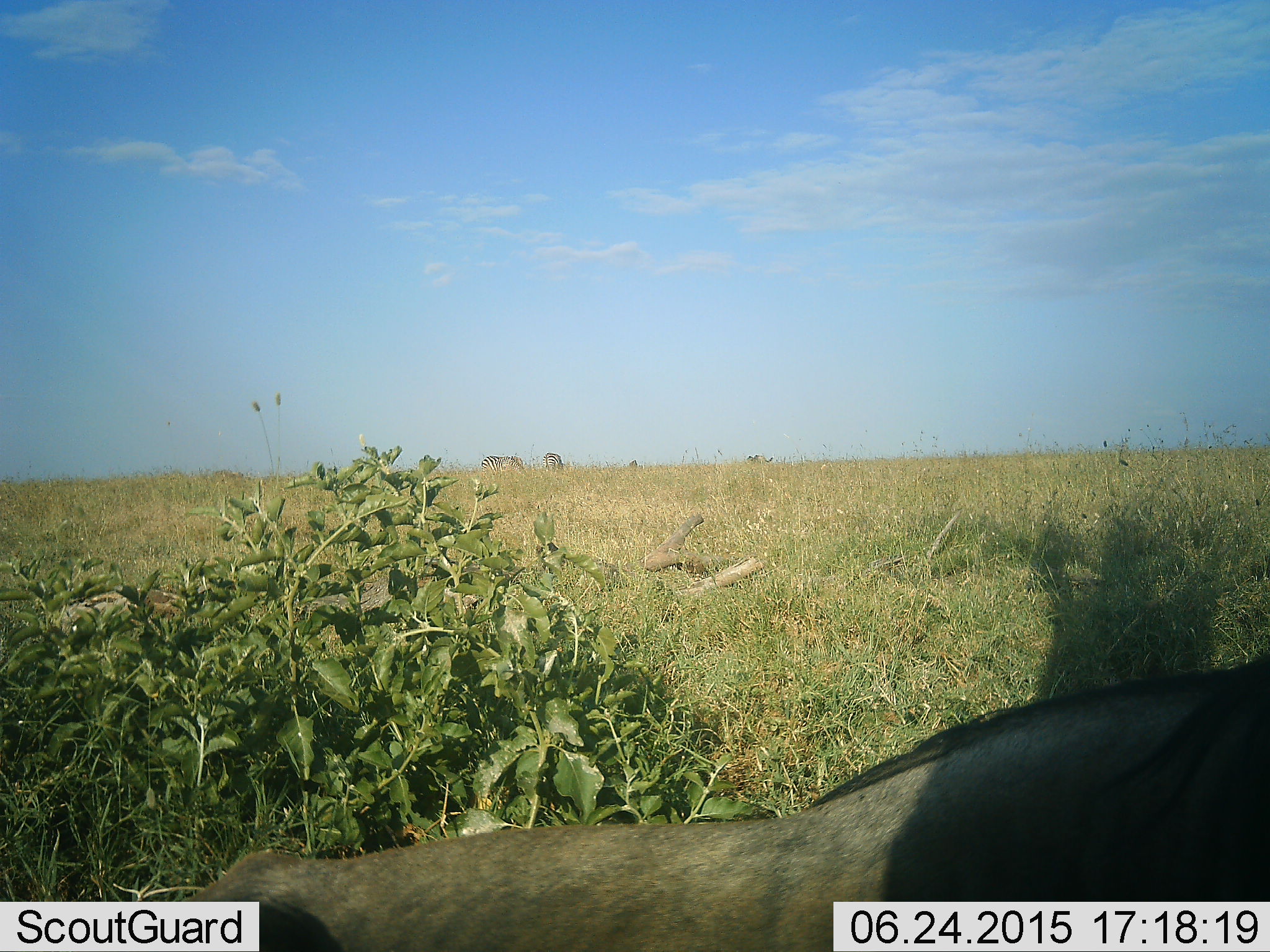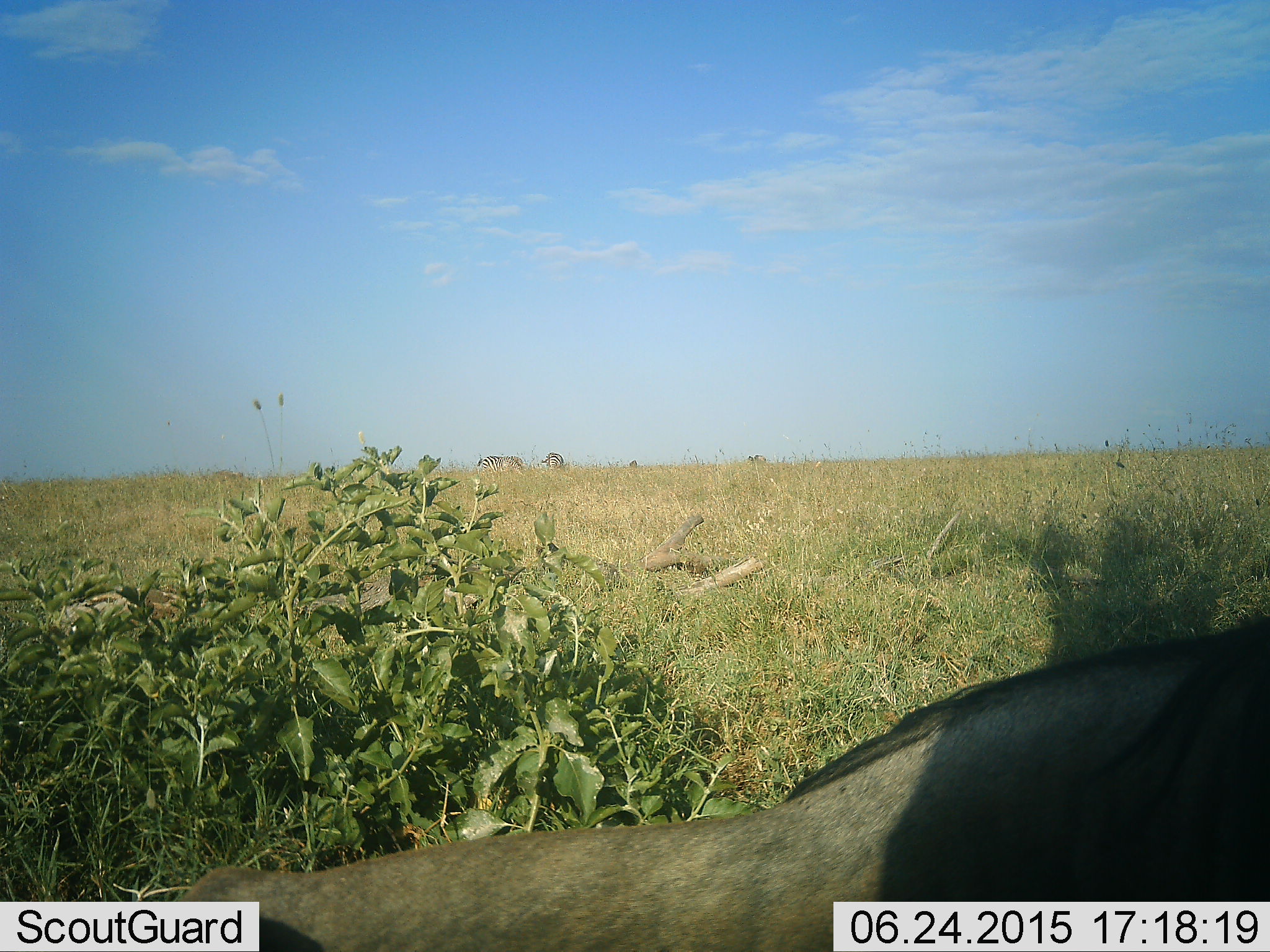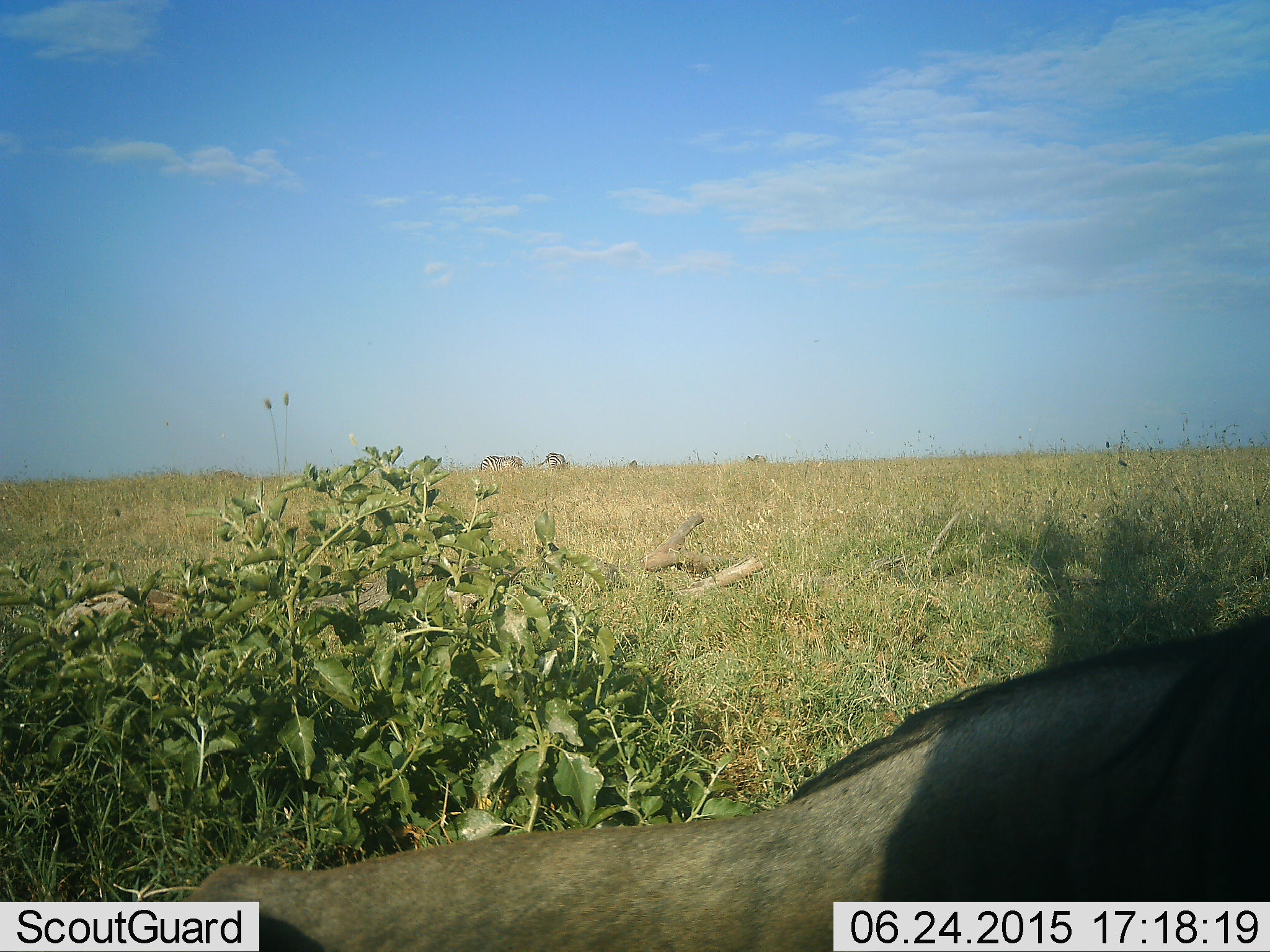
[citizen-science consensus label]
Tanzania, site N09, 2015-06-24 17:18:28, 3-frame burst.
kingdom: Animalia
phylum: Chordata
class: Mammalia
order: Artiodactyla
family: Bovidae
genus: Connochaetes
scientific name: Connochaetes taurinus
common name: blue wildebeest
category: wildebeest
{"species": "wildebeest (blue wildebeest) (Connochaetes taurinus)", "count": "1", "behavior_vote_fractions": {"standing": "69%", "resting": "31%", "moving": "0%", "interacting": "0%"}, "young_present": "0%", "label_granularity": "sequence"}